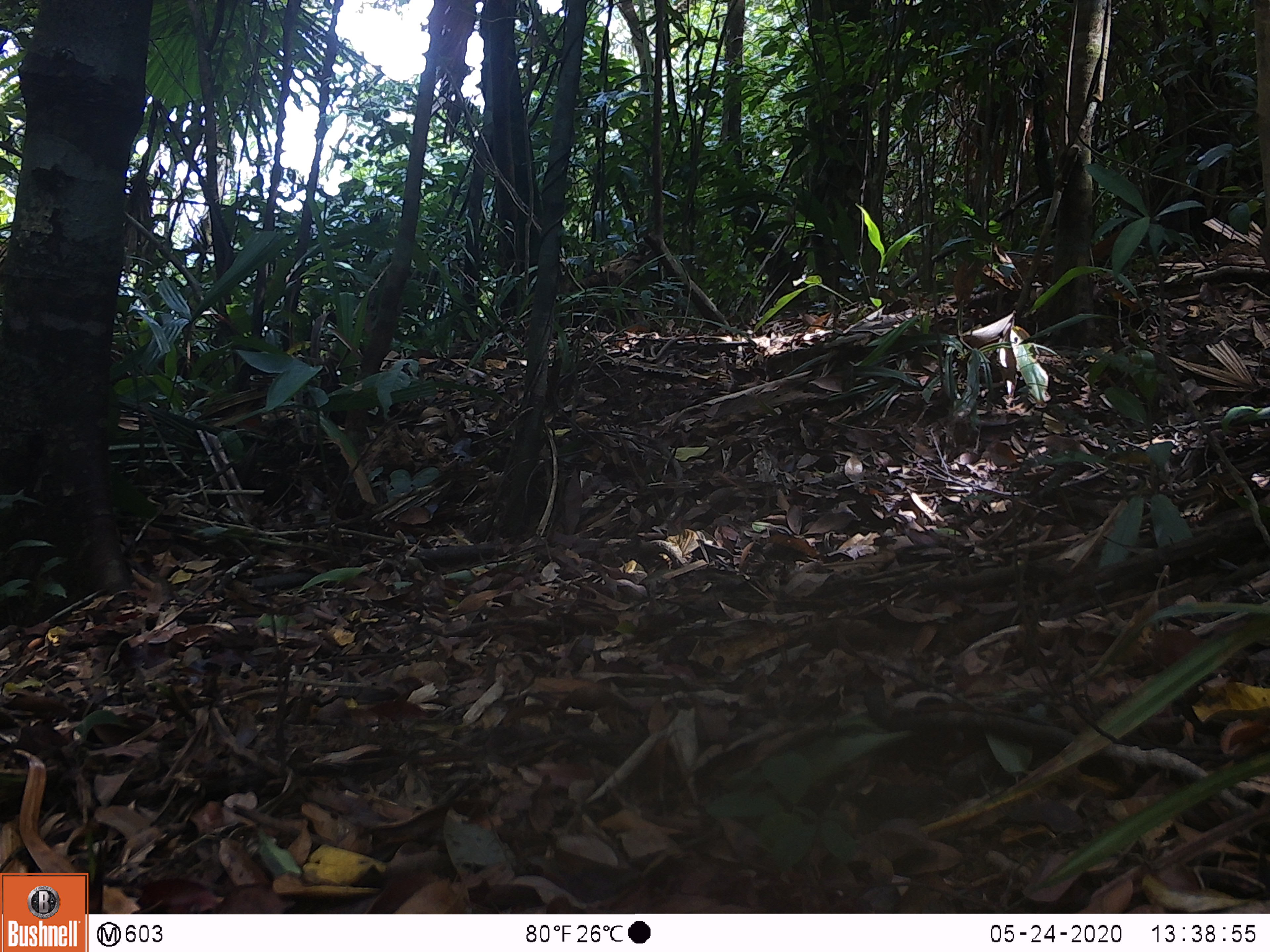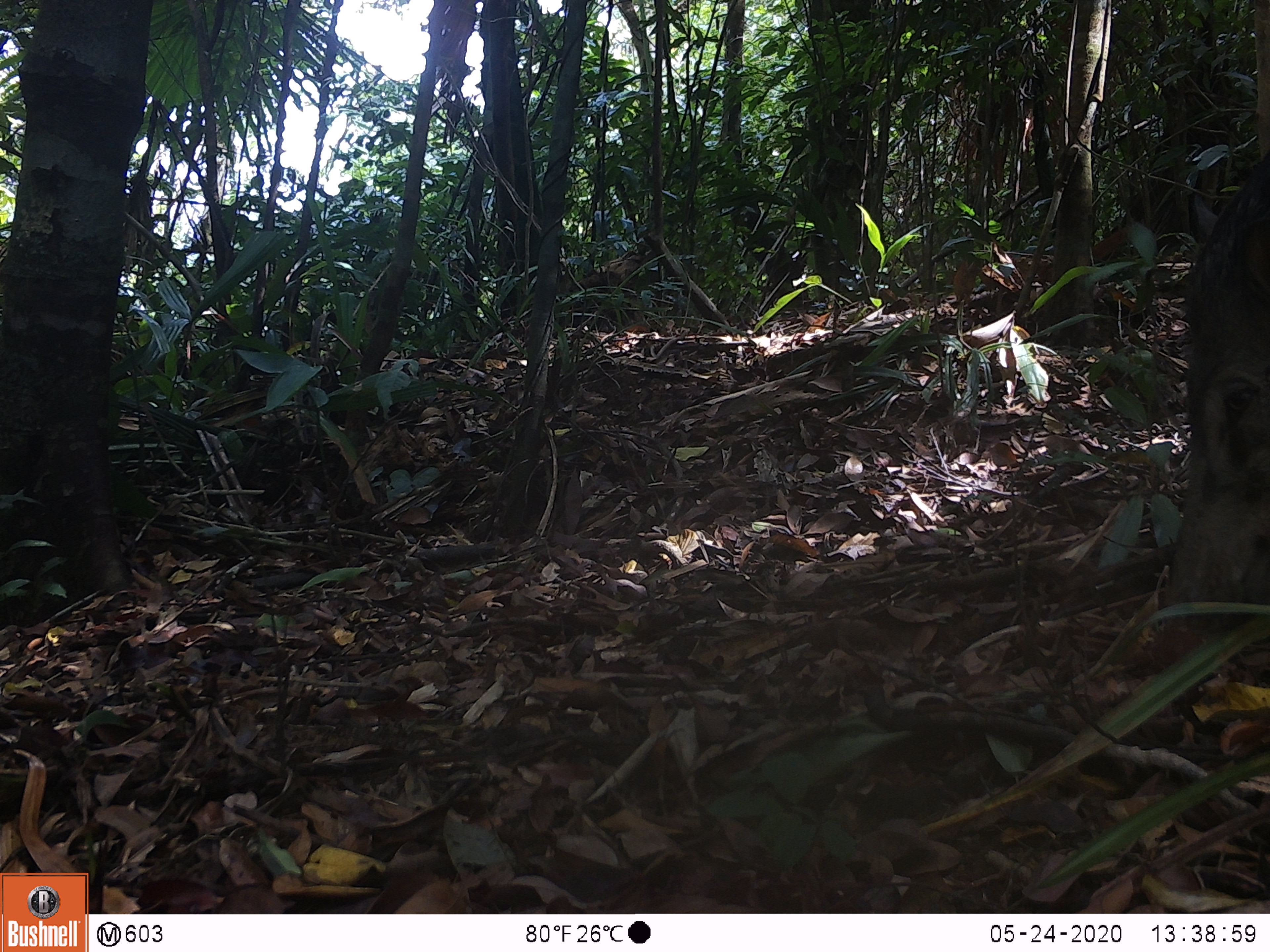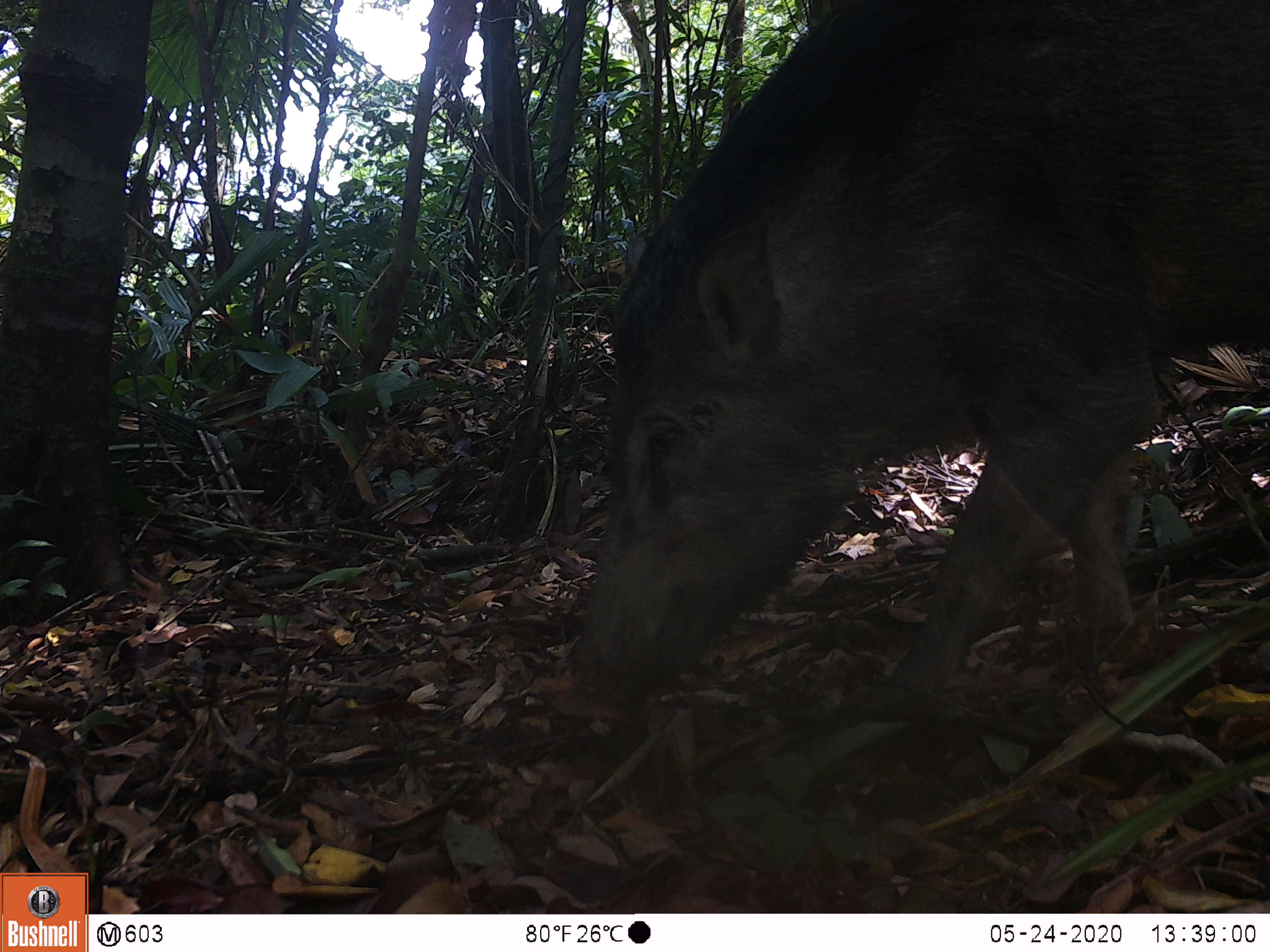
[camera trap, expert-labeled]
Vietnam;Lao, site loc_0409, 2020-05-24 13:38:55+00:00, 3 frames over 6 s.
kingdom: Animalia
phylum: Chordata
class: Mammalia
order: Artiodactyla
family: Suidae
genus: Sus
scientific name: Sus scrofa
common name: eurasian wild pig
Eurasian wild pig (Sus scrofa). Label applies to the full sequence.